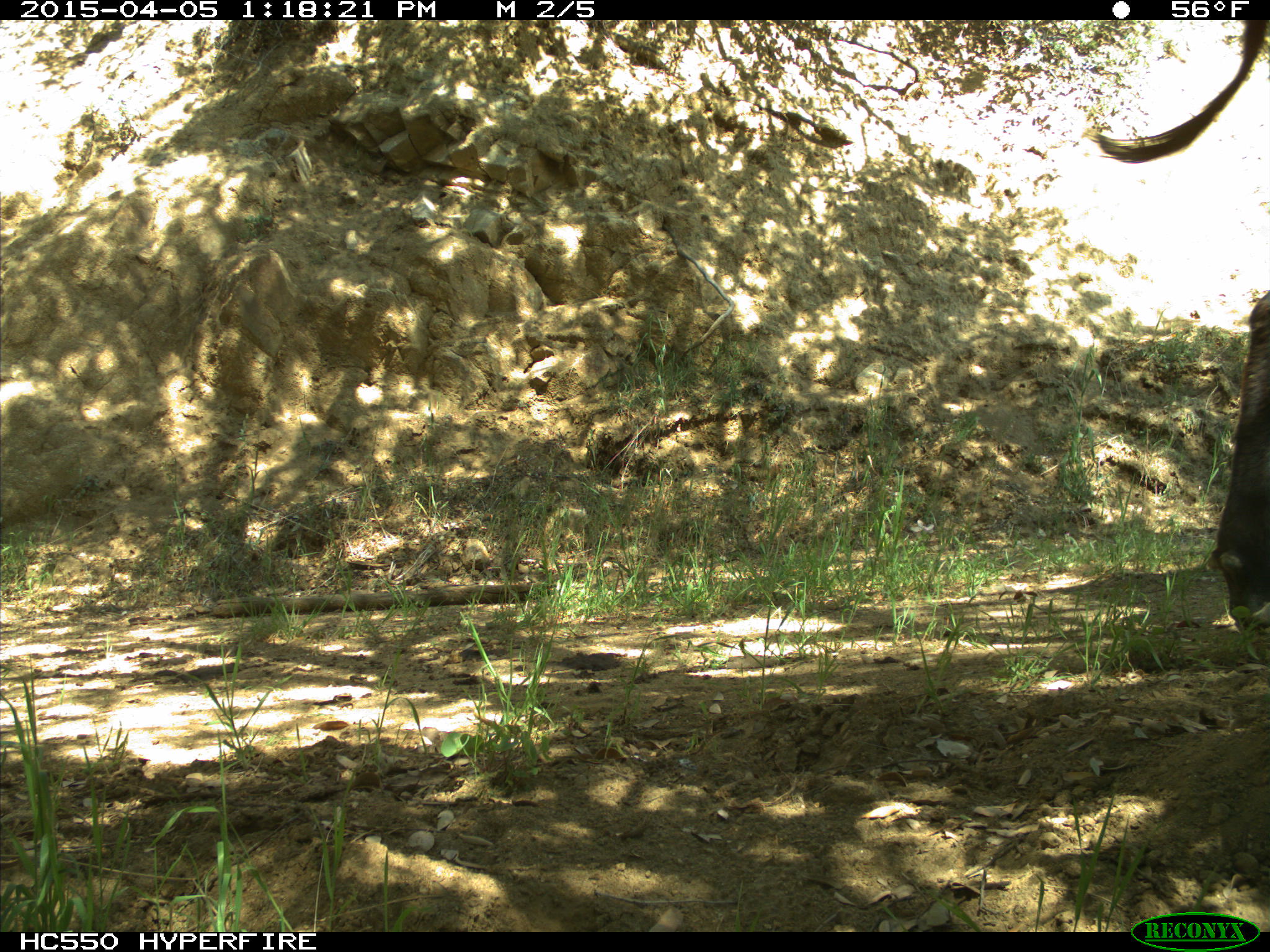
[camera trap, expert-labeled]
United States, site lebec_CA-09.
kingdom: Animalia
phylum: Chordata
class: Mammalia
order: Artiodactyla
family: Bovidae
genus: Bos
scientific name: Bos taurus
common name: domestic cow